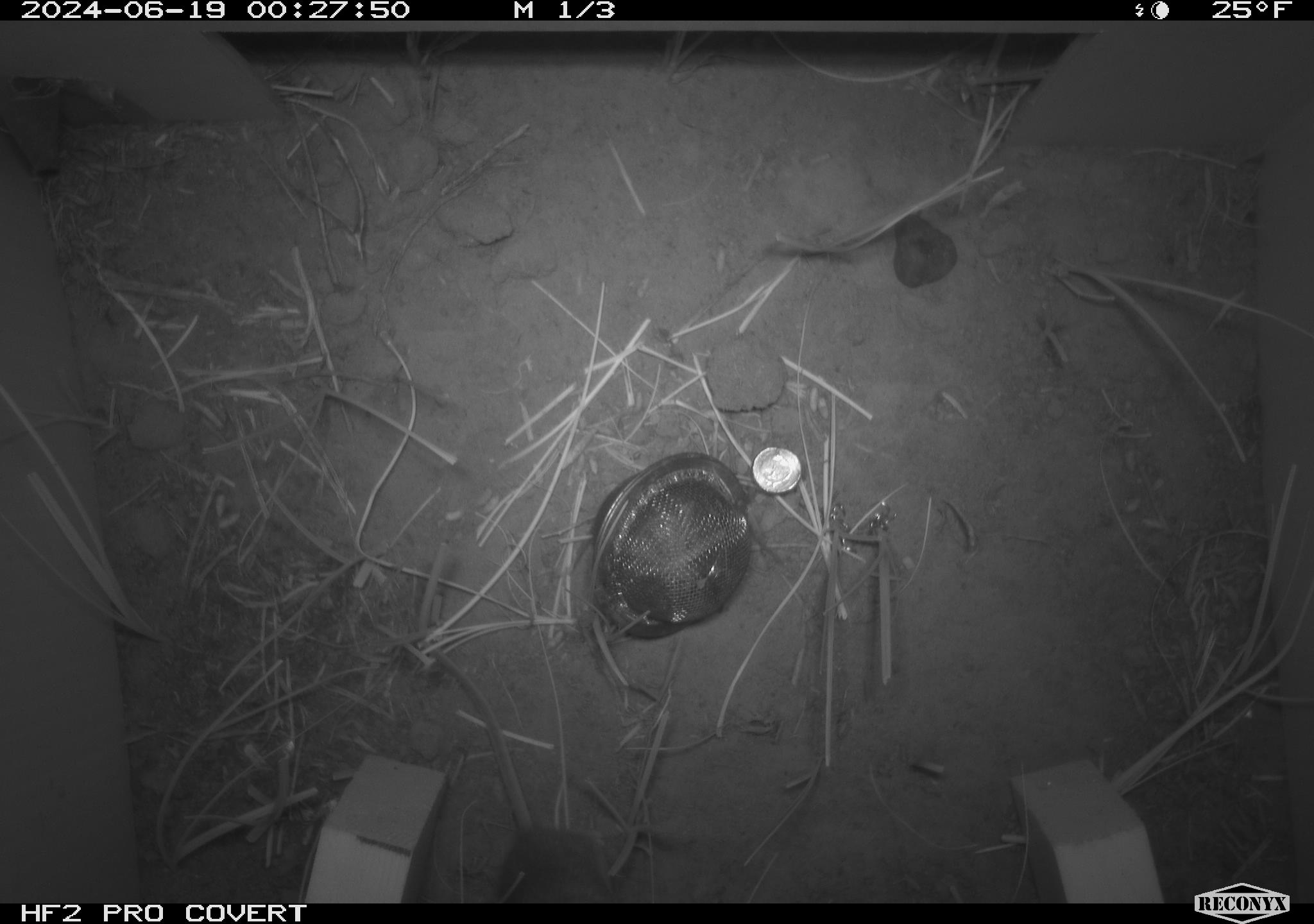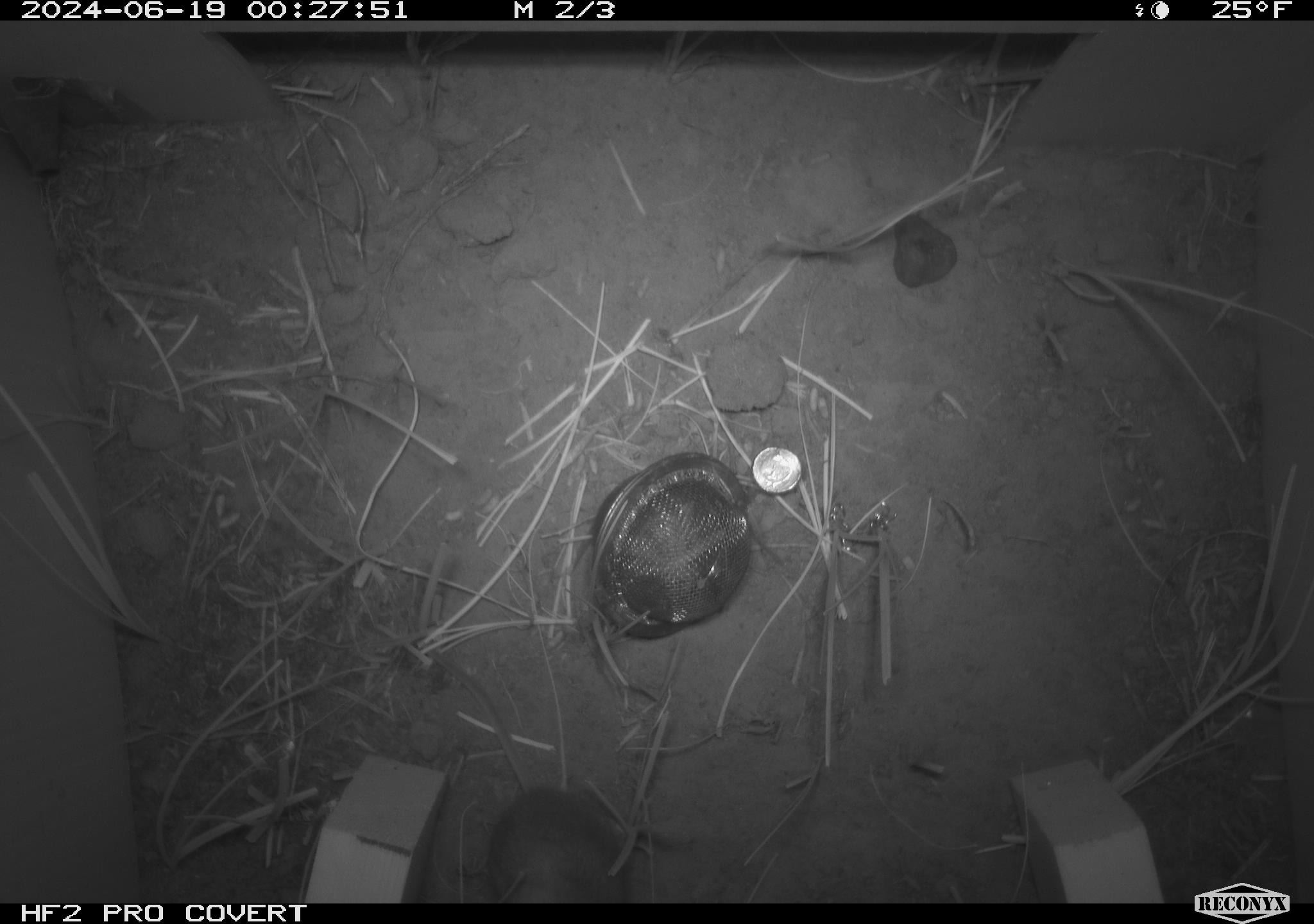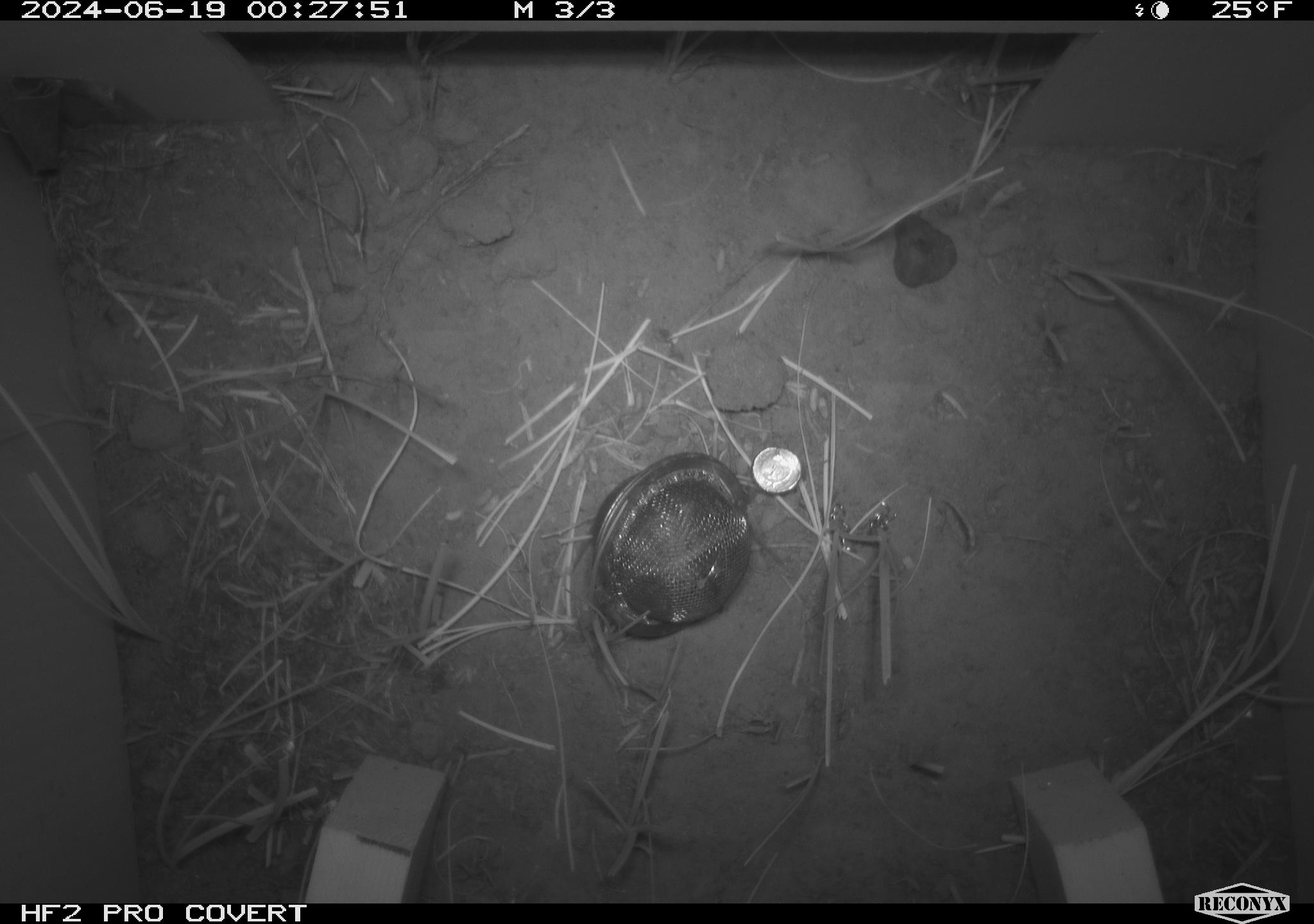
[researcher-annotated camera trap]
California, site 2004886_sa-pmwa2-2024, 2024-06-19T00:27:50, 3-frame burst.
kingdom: Animalia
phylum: Chordata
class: Mammalia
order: Rodentia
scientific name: Rodentia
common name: mouse species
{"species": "mouse species (Rodentia)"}